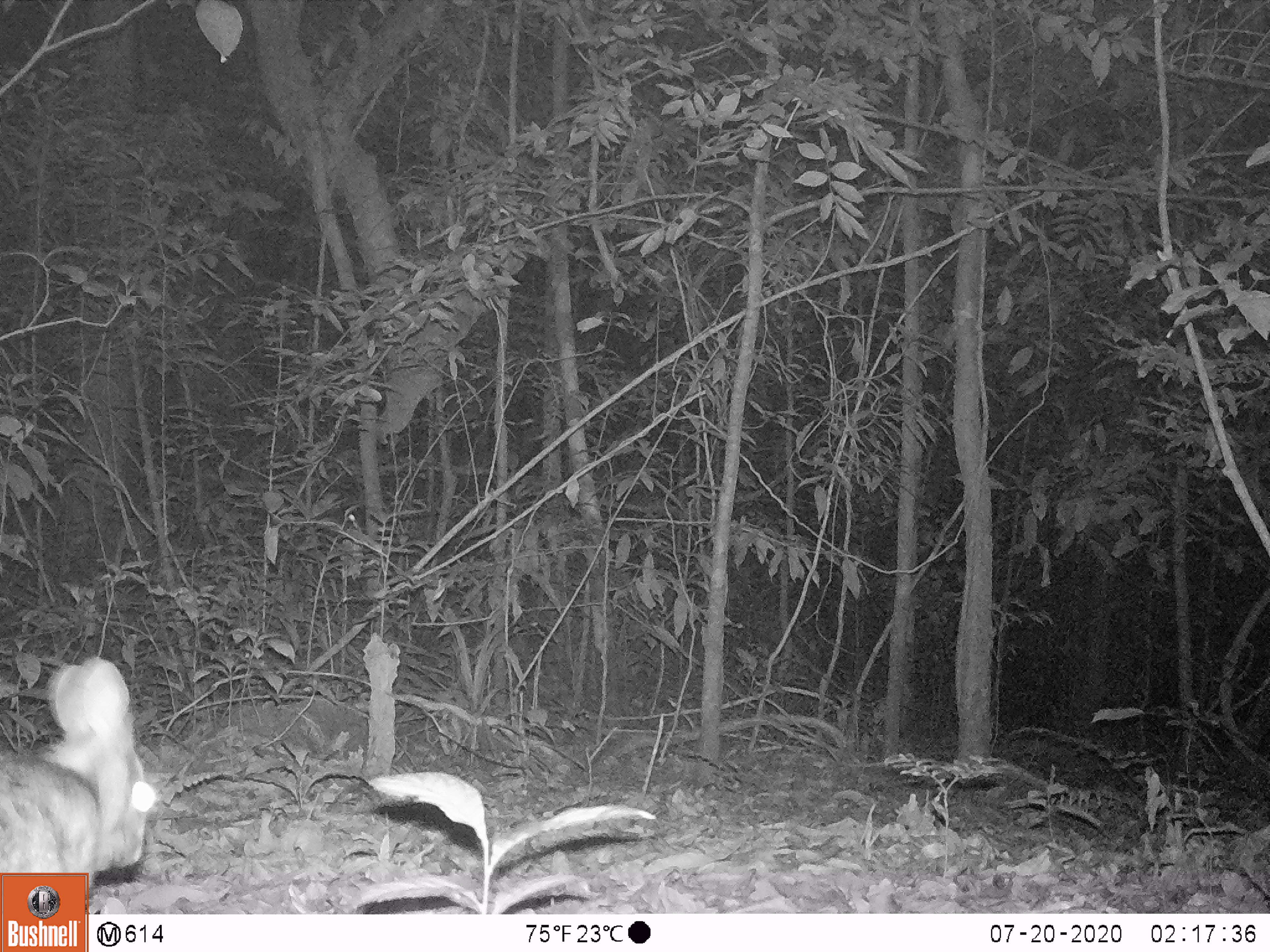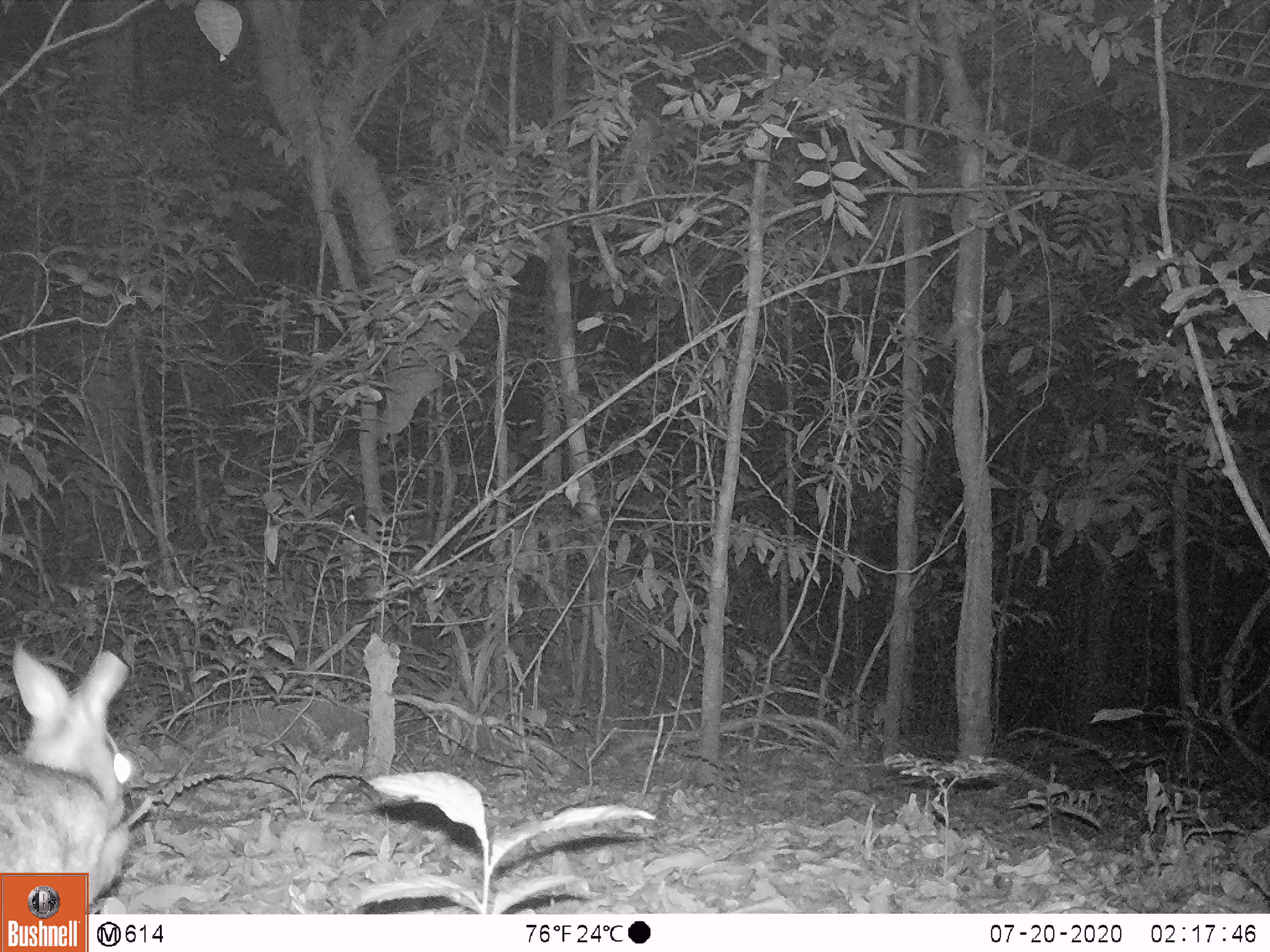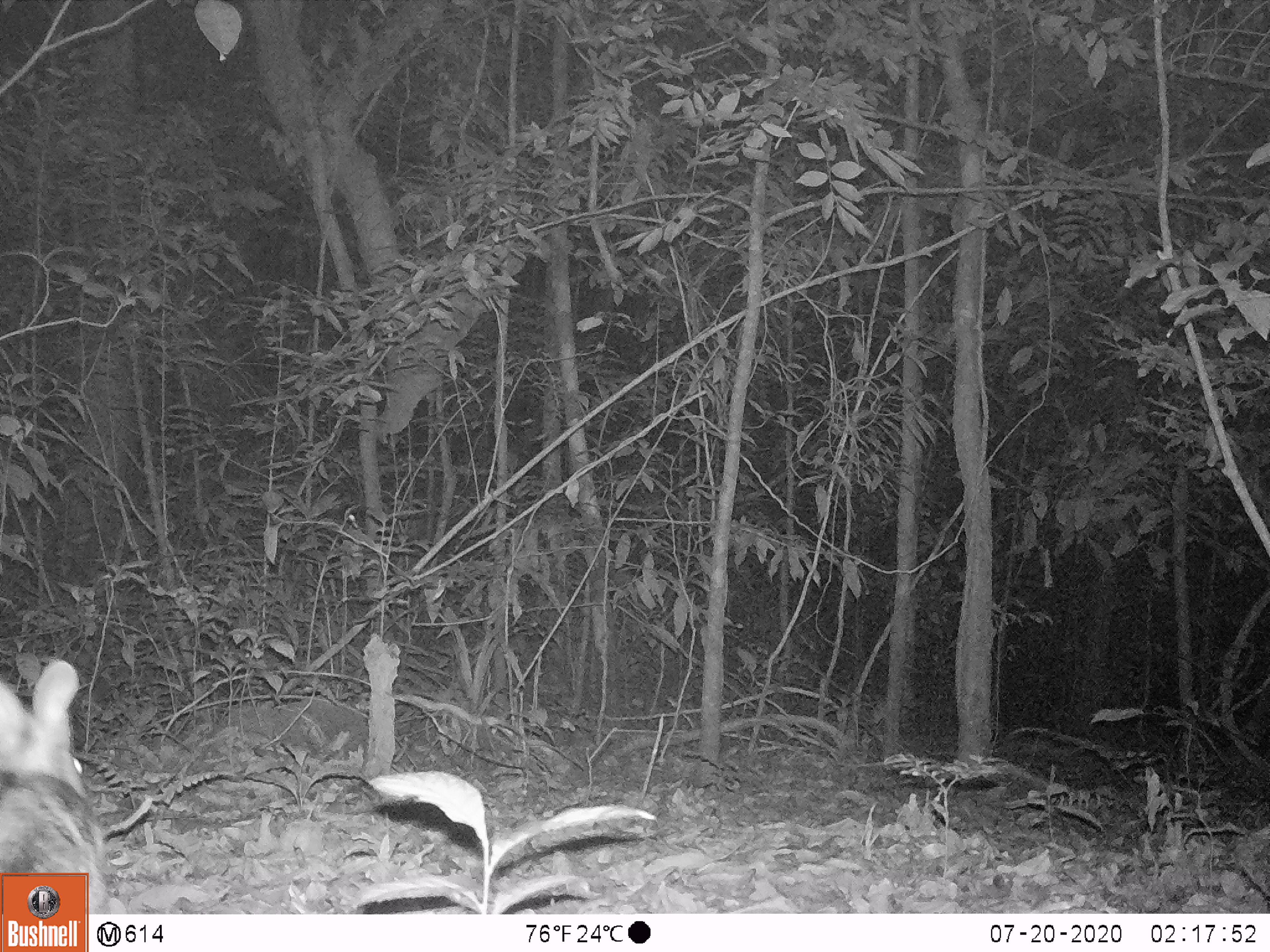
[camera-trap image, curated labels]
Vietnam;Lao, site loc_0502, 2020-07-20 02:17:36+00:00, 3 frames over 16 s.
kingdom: Animalia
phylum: Chordata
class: Mammalia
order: Lagomorpha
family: Leporidae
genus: Nesolagus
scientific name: Nesolagus timminsi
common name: annamite striped rabbit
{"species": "annamite striped rabbit (Nesolagus timminsi)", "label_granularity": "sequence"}